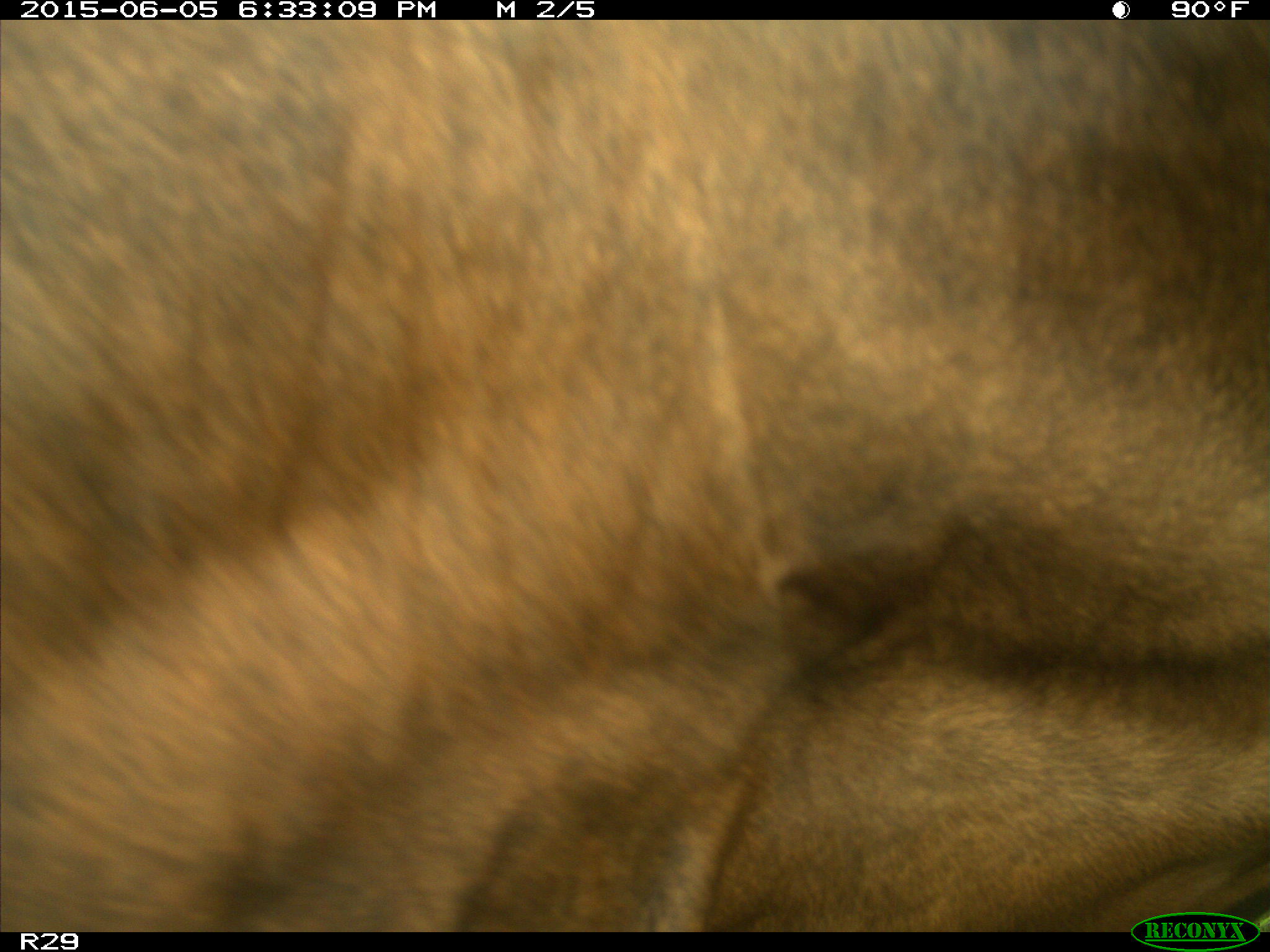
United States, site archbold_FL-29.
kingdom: Animalia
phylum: Chordata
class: Mammalia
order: Artiodactyla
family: Bovidae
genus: Bos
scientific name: Bos taurus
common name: domestic cow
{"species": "Bos taurus (domestic cow)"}